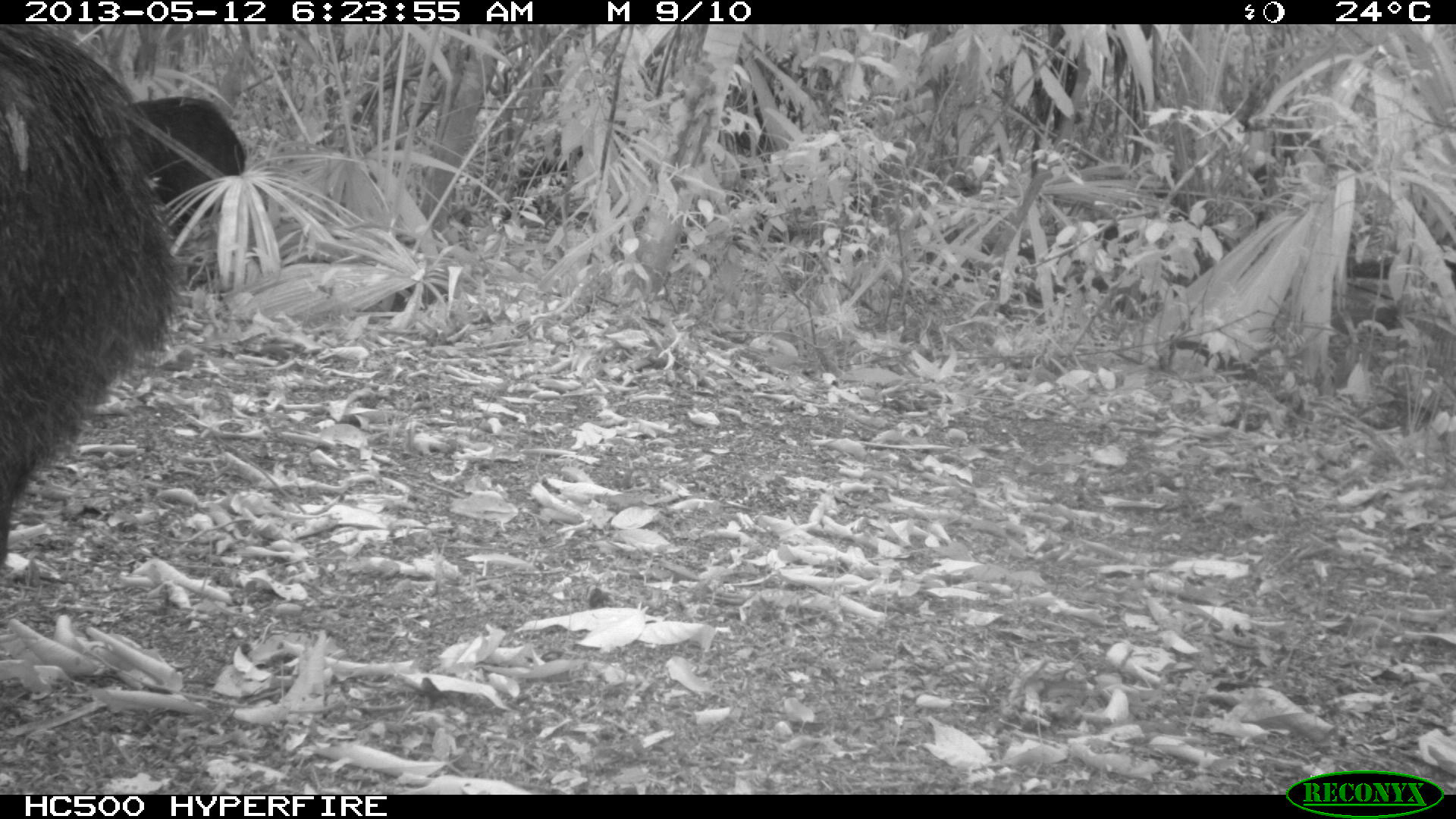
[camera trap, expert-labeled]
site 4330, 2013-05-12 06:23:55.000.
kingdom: Animalia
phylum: Chordata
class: Mammalia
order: Artiodactyla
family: Tayassuidae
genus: Tayassu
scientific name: Tayassu pecari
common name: white-lipped peccary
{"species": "Tayassu pecari (white-lipped peccary)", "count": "5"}